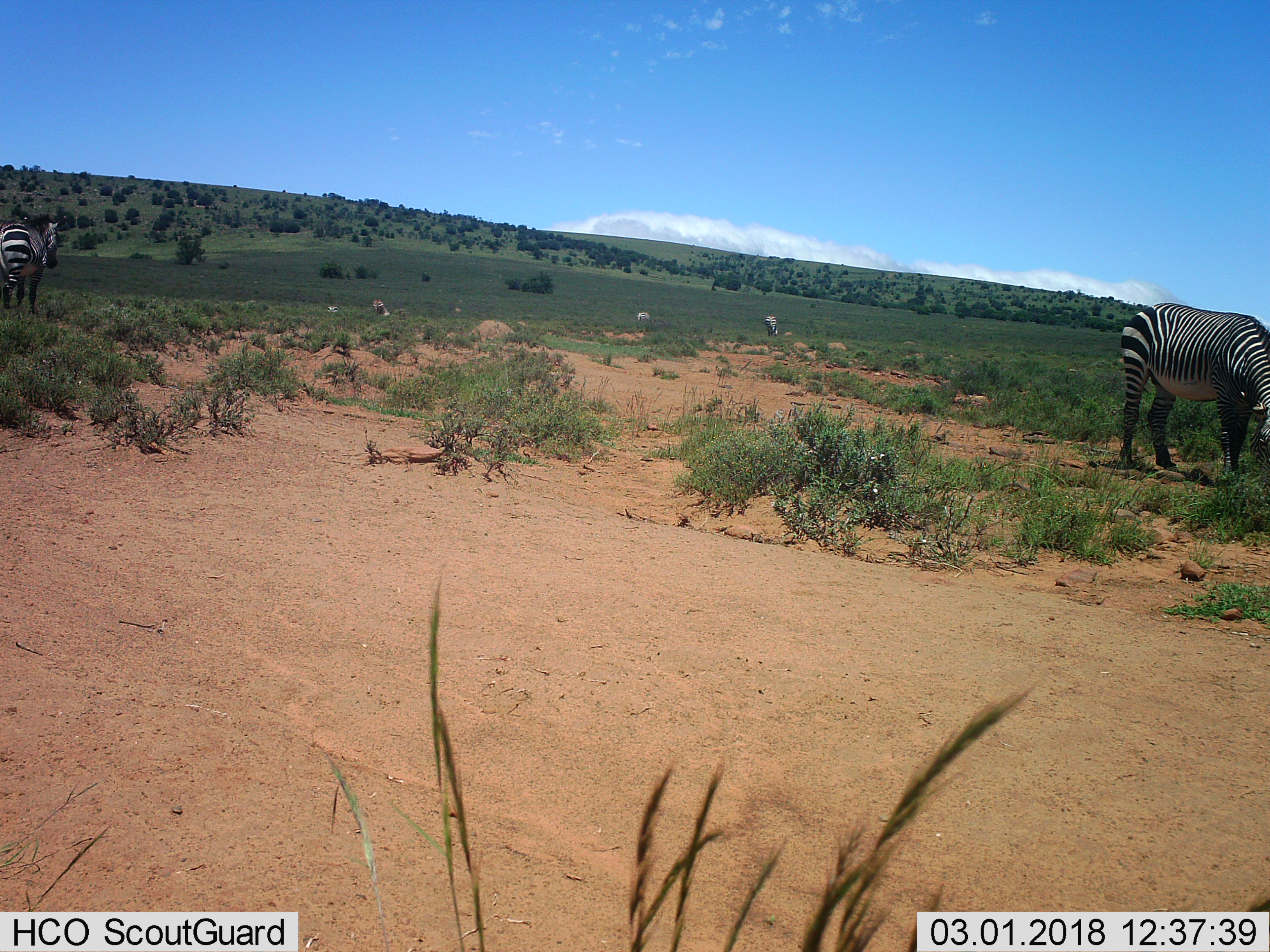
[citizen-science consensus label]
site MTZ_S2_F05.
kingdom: Animalia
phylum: Chordata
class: Mammalia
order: Perissodactyla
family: Equidae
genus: Equus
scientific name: Equus zebra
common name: mountain zebra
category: zebramountain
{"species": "zebramountain (mountain zebra) (Equus zebra)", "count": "6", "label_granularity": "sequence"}